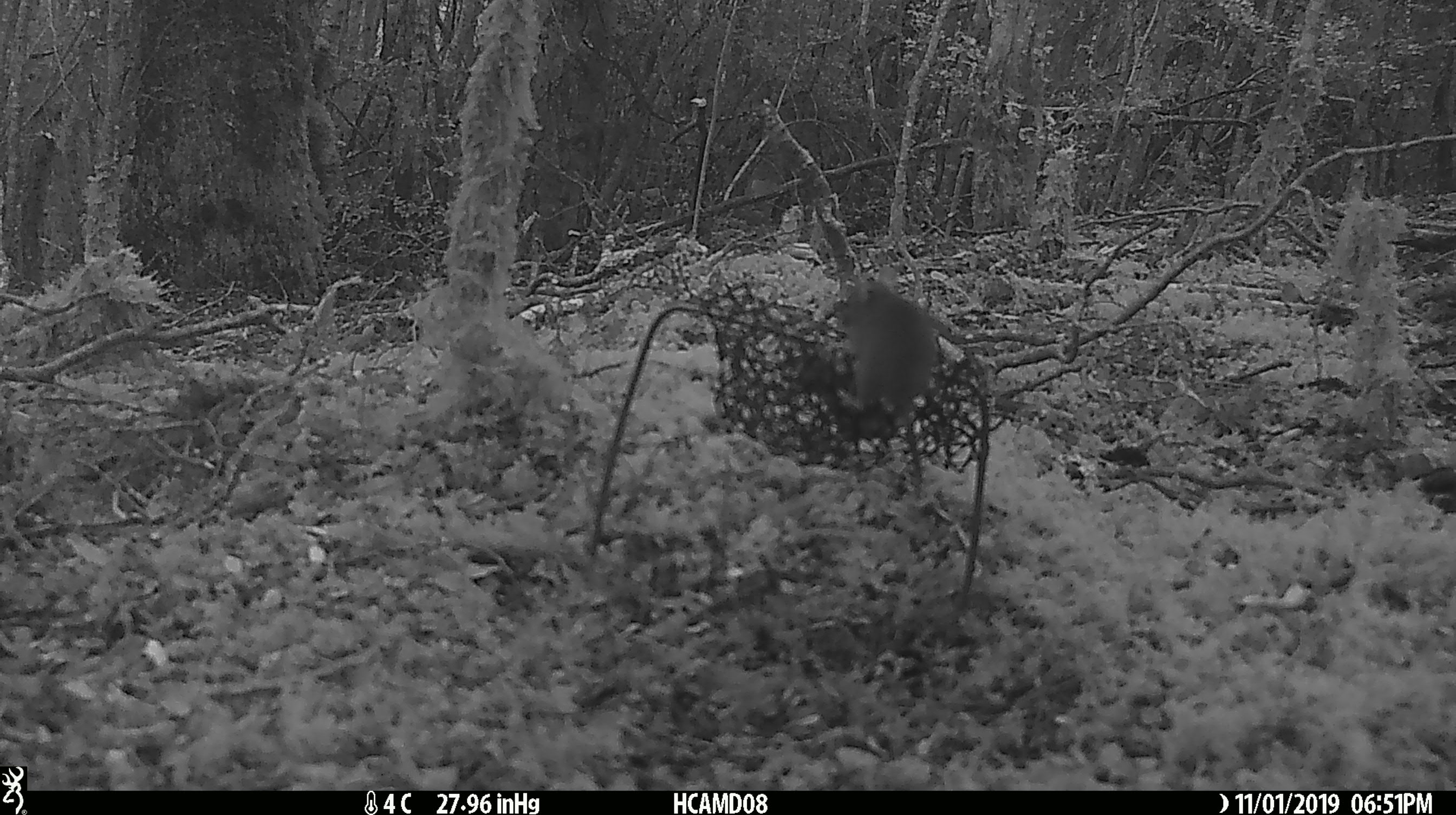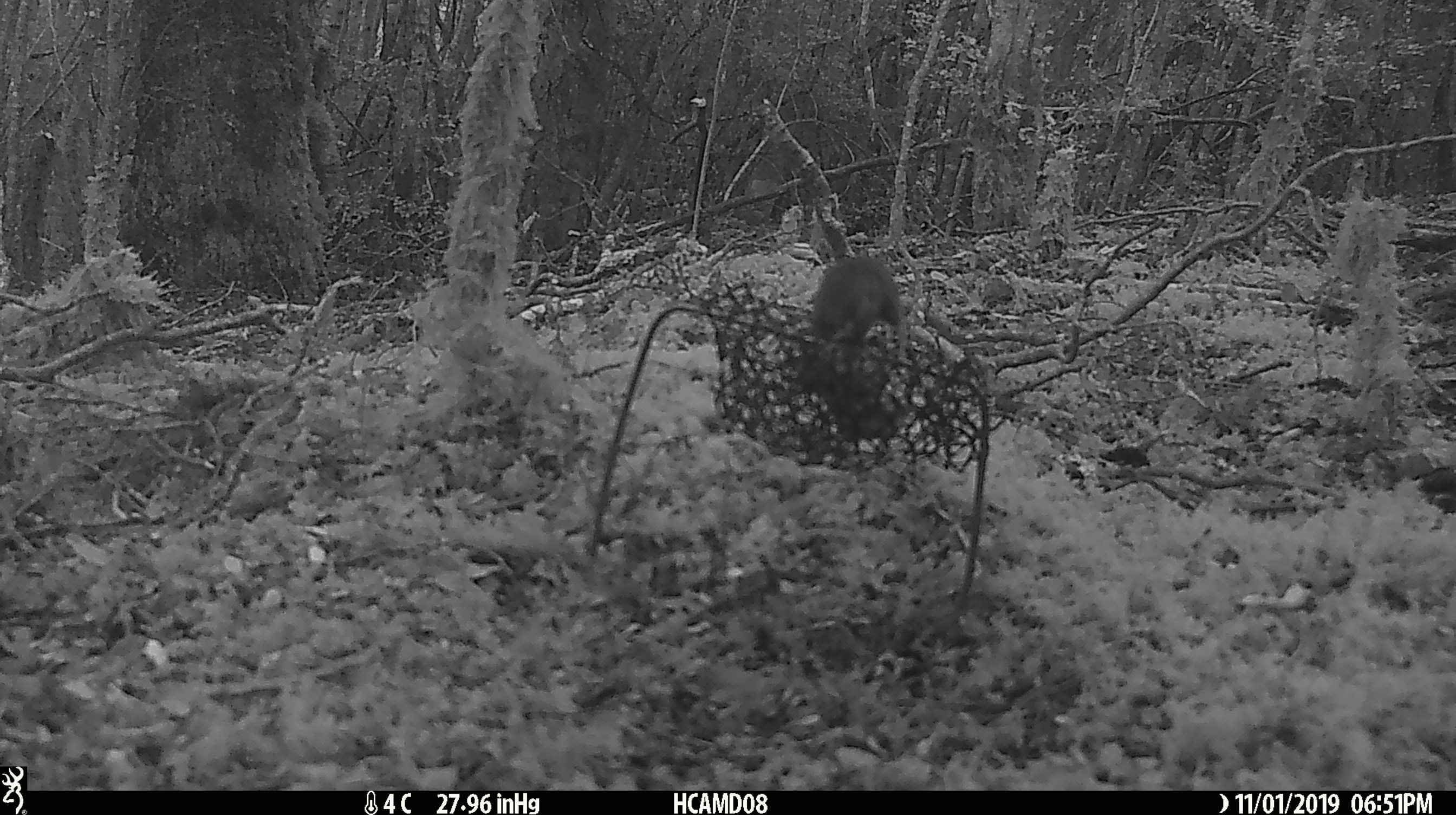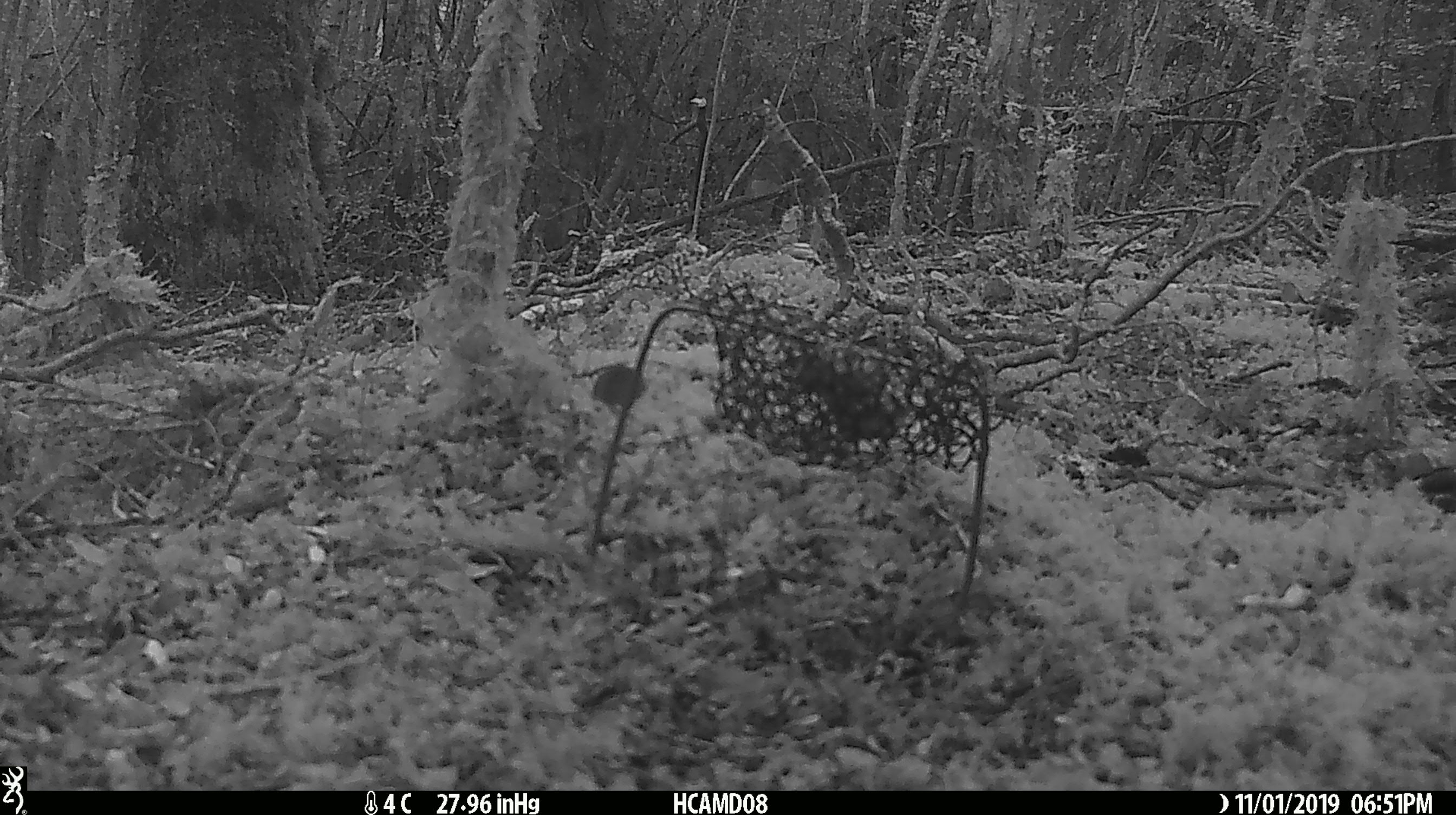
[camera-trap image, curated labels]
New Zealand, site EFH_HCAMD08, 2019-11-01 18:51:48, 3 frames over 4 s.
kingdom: Animalia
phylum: Chordata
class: Mammalia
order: Rodentia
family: Muridae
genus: Mus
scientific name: Mus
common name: mouse